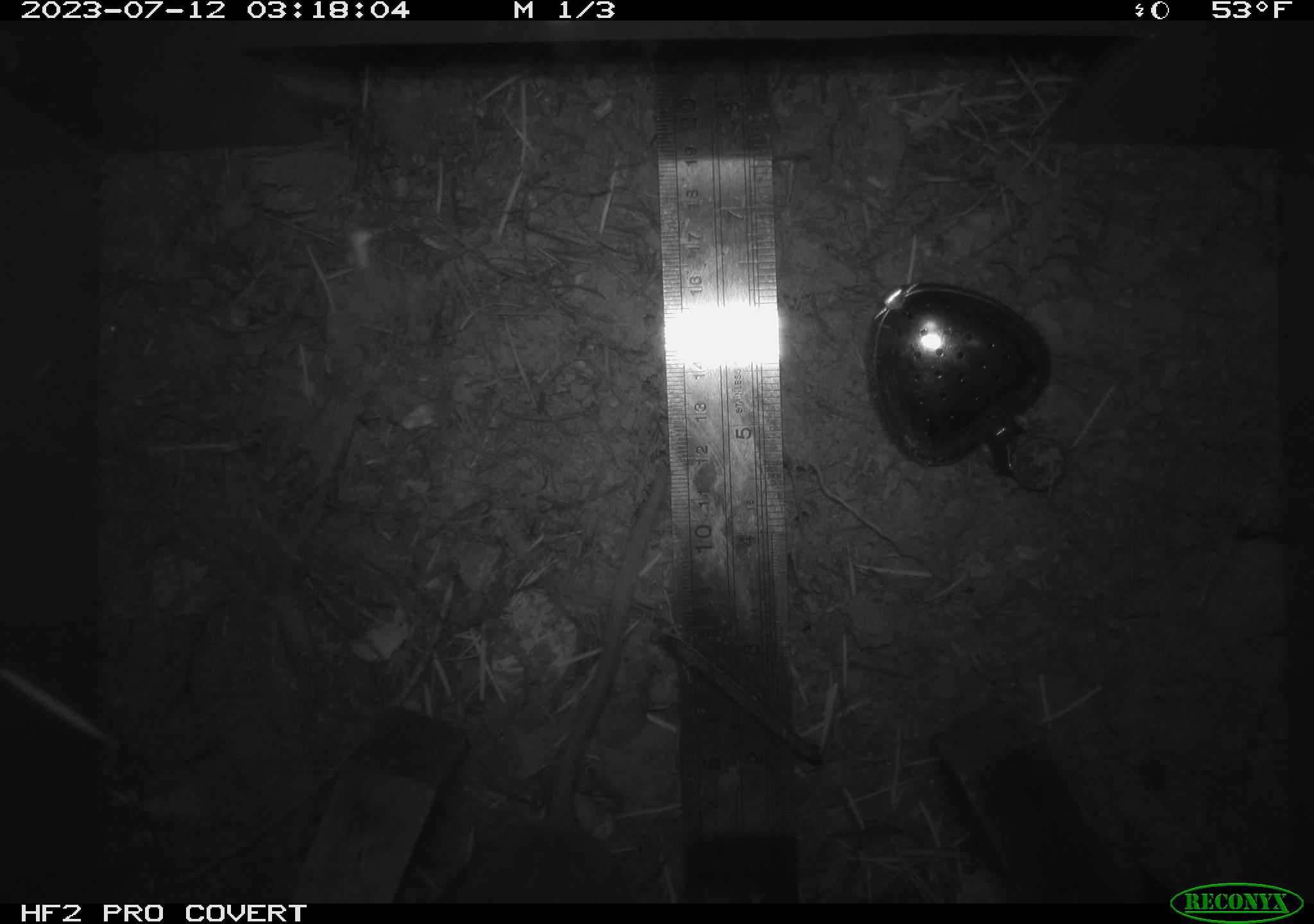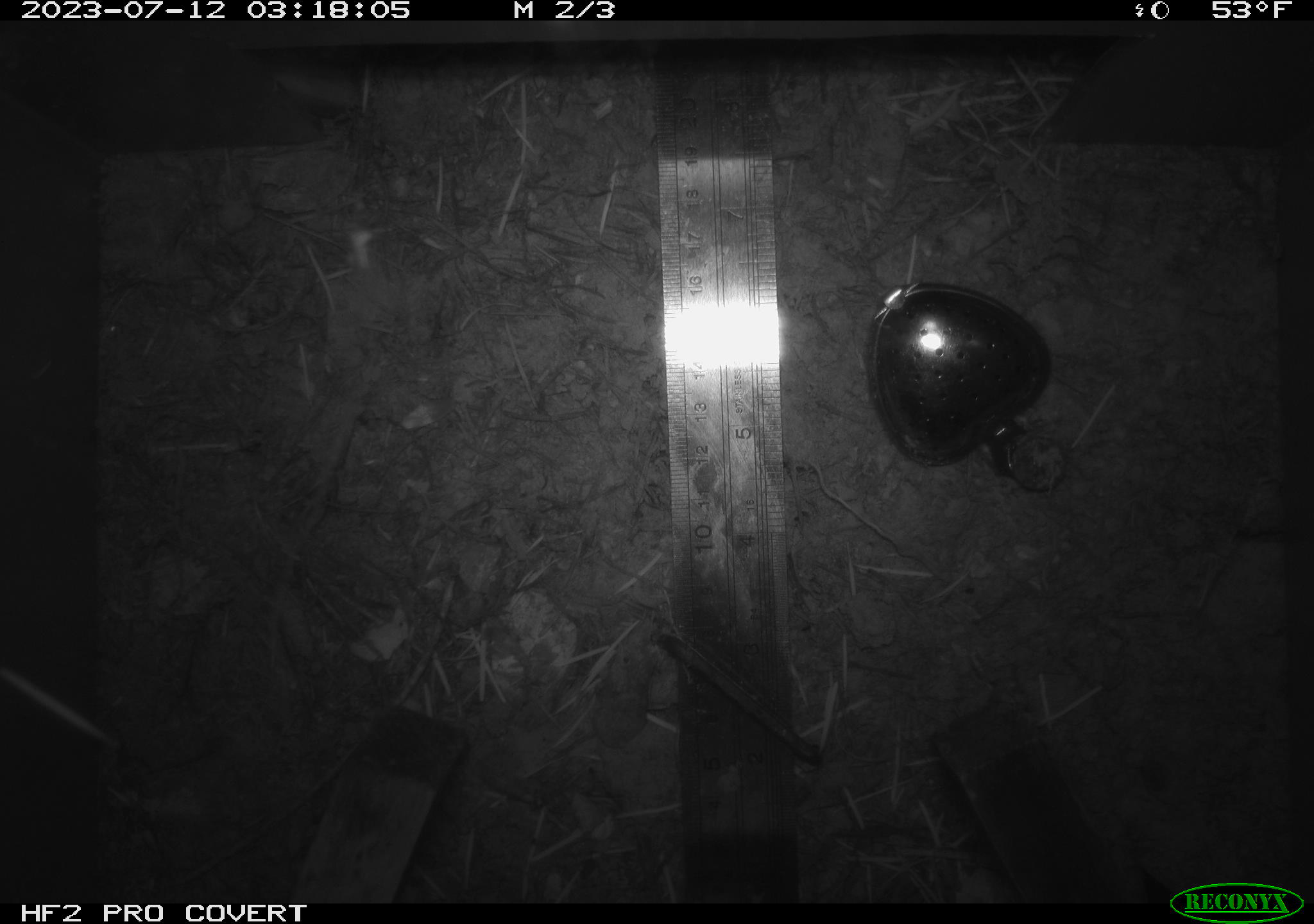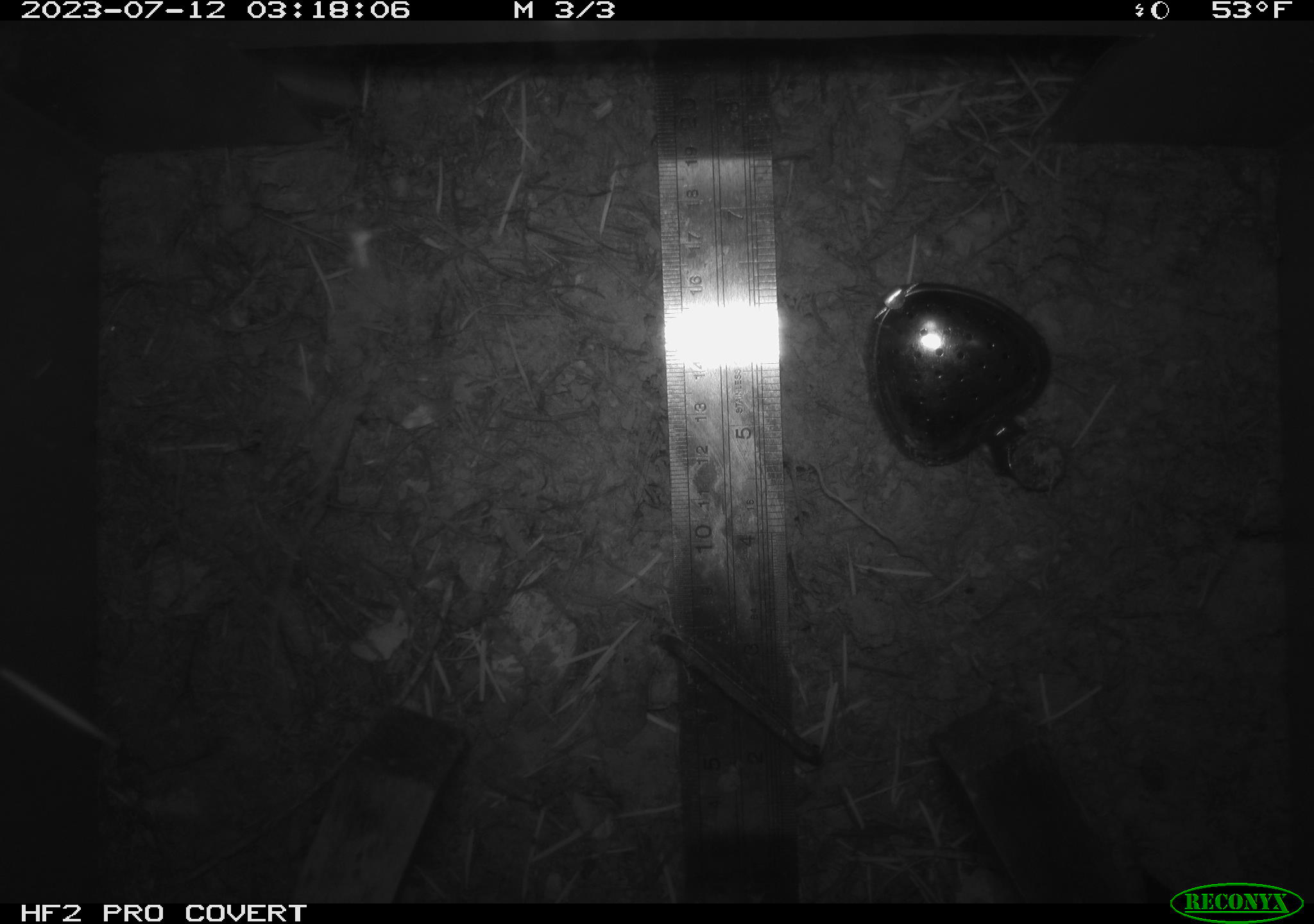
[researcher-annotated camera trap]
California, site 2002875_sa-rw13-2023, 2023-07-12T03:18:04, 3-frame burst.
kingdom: Animalia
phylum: Chordata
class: Mammalia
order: Rodentia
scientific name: Rodentia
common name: mouse species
Mouse species (Rodentia).